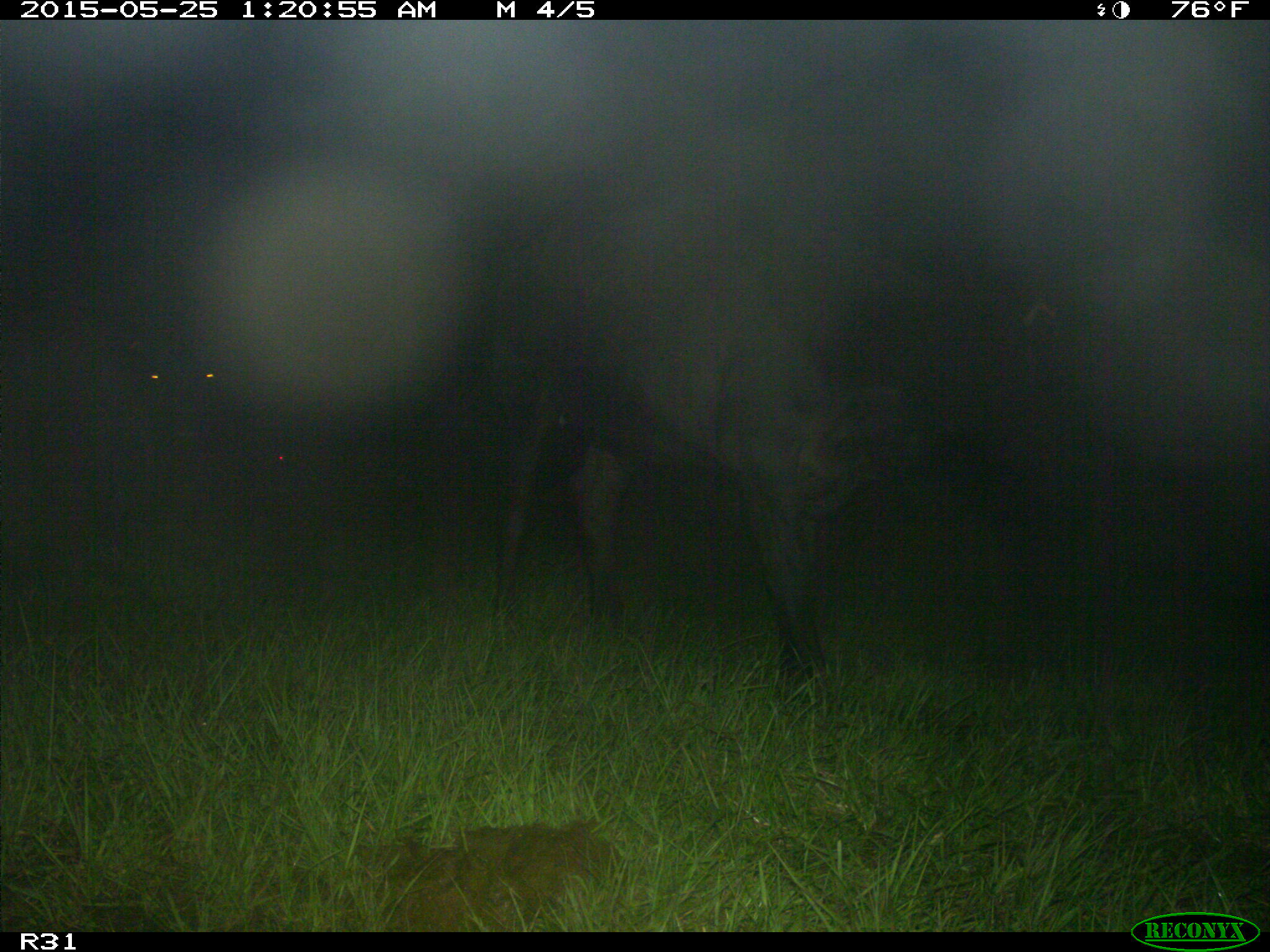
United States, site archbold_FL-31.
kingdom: Animalia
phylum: Chordata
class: Mammalia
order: Artiodactyla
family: Bovidae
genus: Bos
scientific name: Bos taurus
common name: domestic cow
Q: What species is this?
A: Bos taurus (domestic cow).